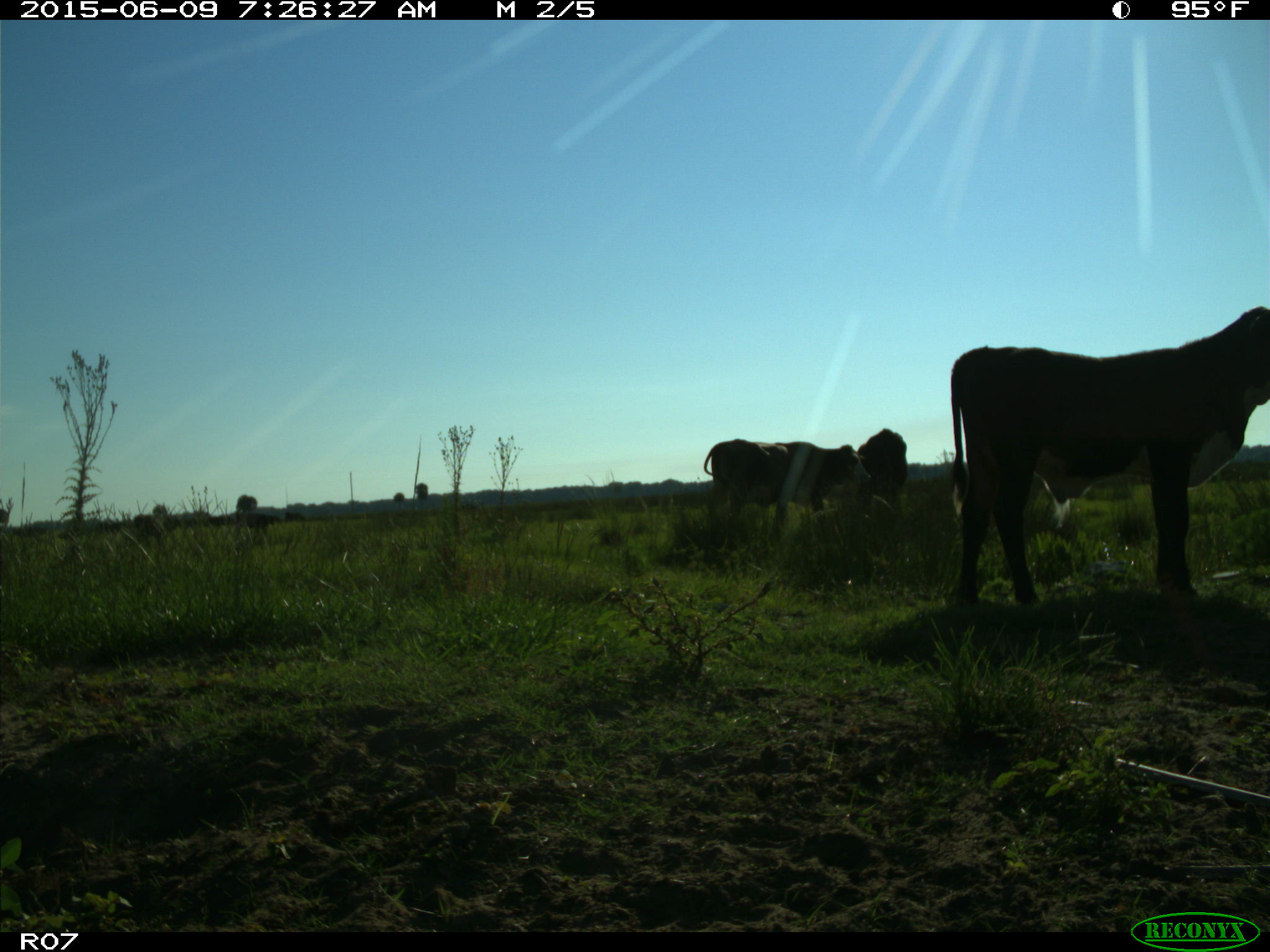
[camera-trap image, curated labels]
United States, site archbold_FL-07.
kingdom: Animalia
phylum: Chordata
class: Mammalia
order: Artiodactyla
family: Bovidae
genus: Bos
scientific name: Bos taurus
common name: domestic cow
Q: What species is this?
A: Bos taurus (domestic cow).